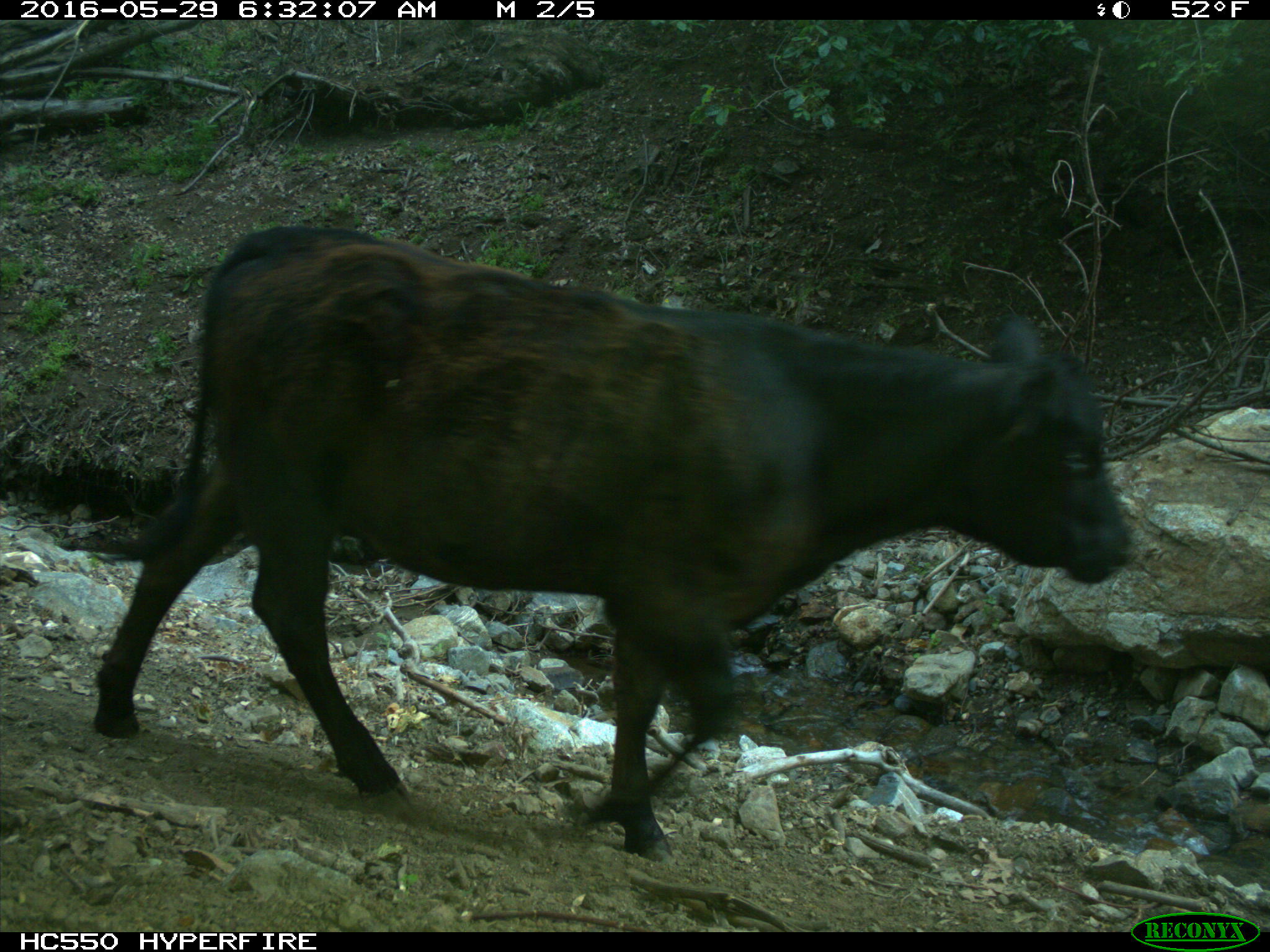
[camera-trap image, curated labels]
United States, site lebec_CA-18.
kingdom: Animalia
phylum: Chordata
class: Mammalia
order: Artiodactyla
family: Bovidae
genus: Bos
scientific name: Bos taurus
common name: domestic cow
Bos taurus (domestic cow).